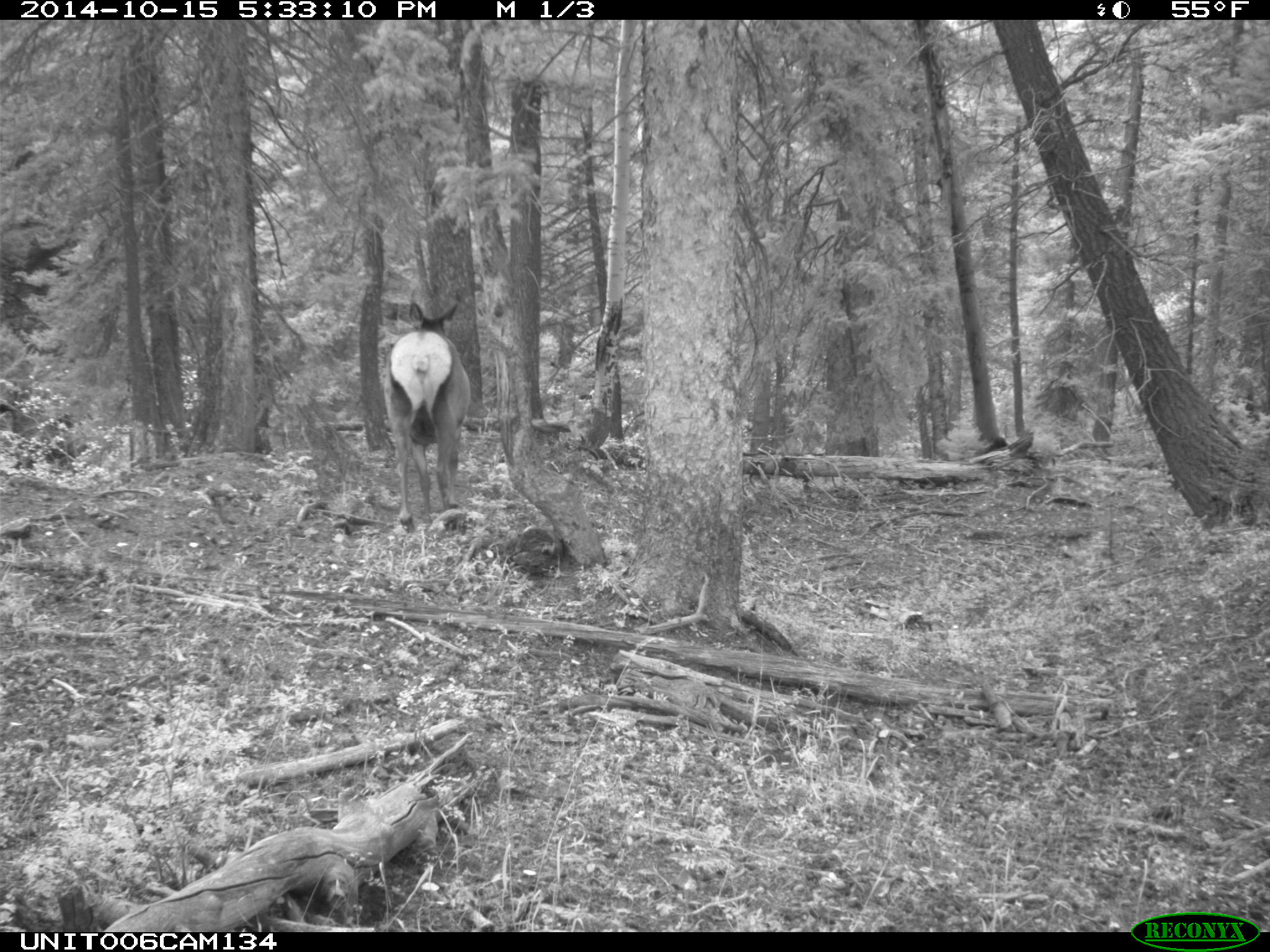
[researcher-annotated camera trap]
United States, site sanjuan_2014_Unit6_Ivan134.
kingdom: Animalia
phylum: Chordata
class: Mammalia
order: Artiodactyla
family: Cervidae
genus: Cervus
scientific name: Cervus elaphus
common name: red deer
Cervus elaphus (red deer).